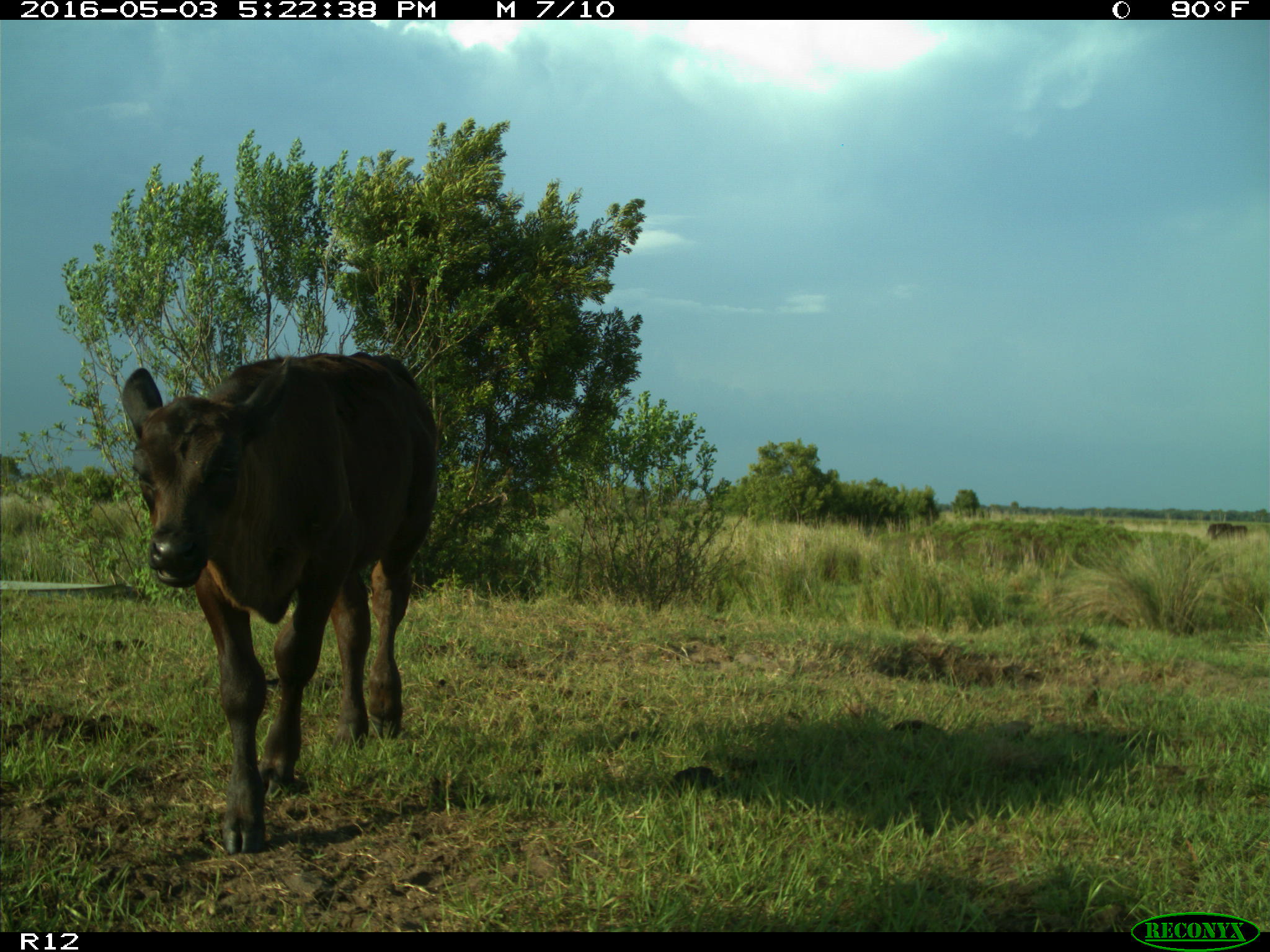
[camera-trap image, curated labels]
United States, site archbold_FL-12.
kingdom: Animalia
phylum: Chordata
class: Mammalia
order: Artiodactyla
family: Bovidae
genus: Bos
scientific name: Bos taurus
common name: domestic cow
Bos taurus (domestic cow).